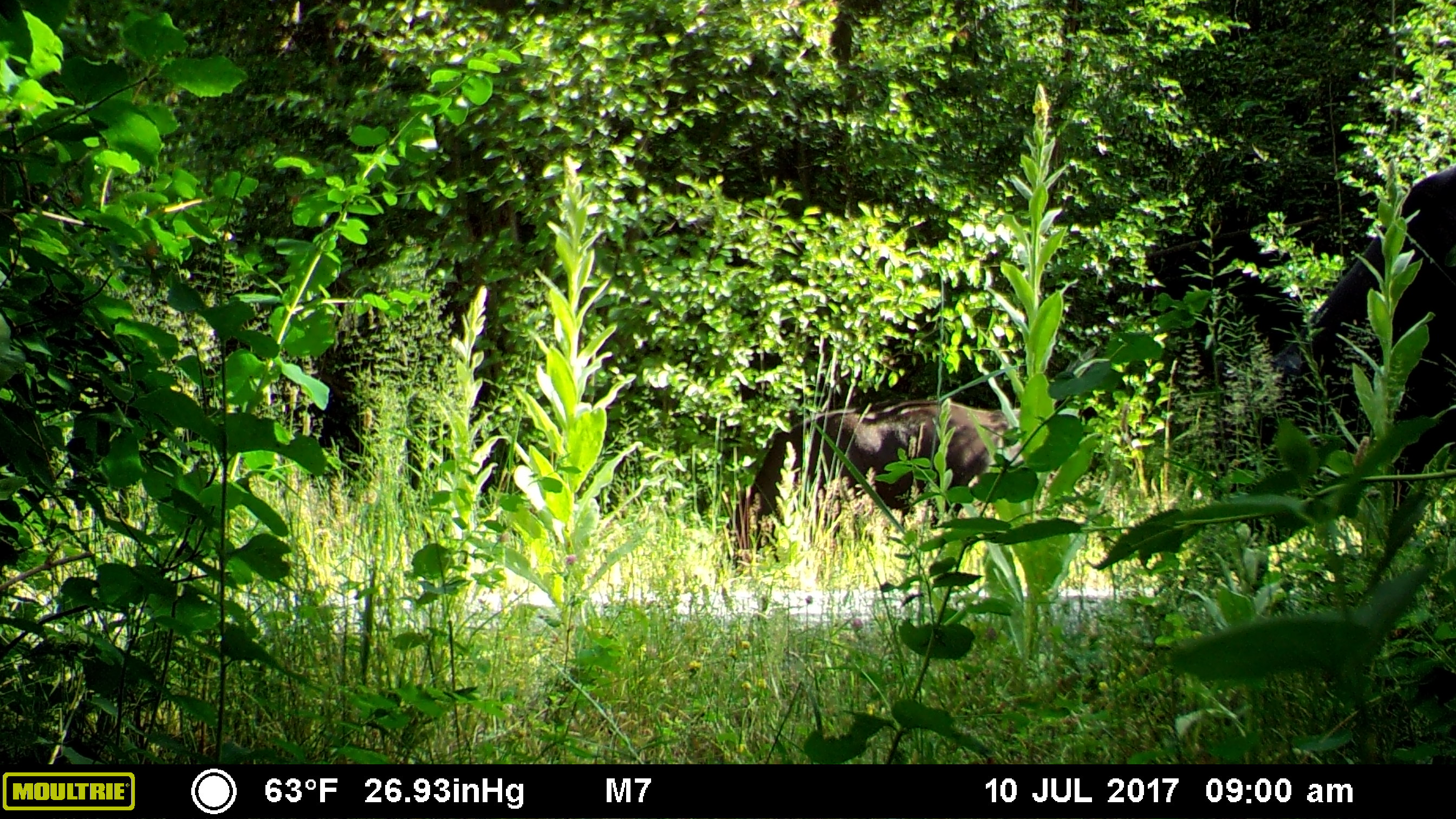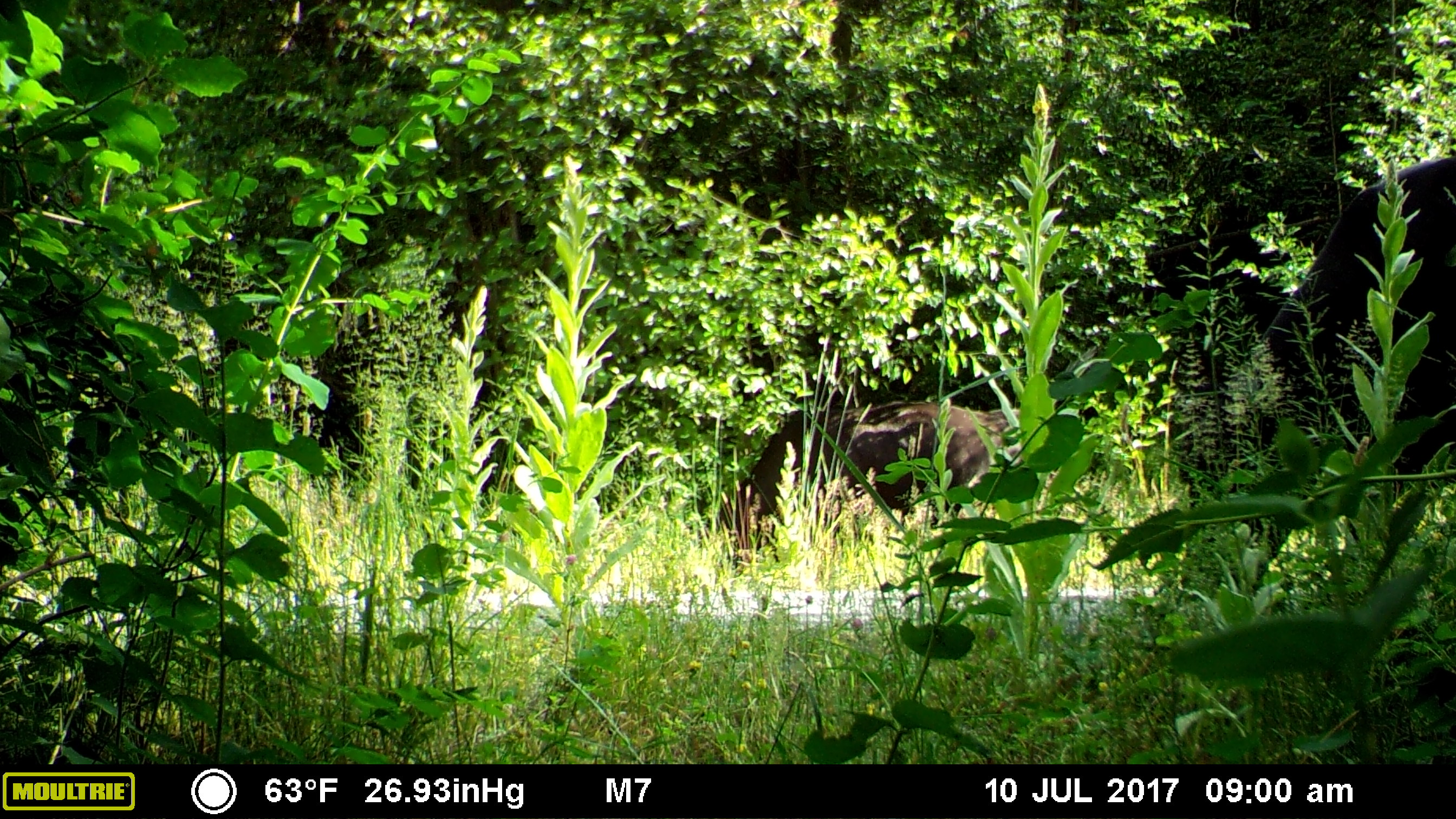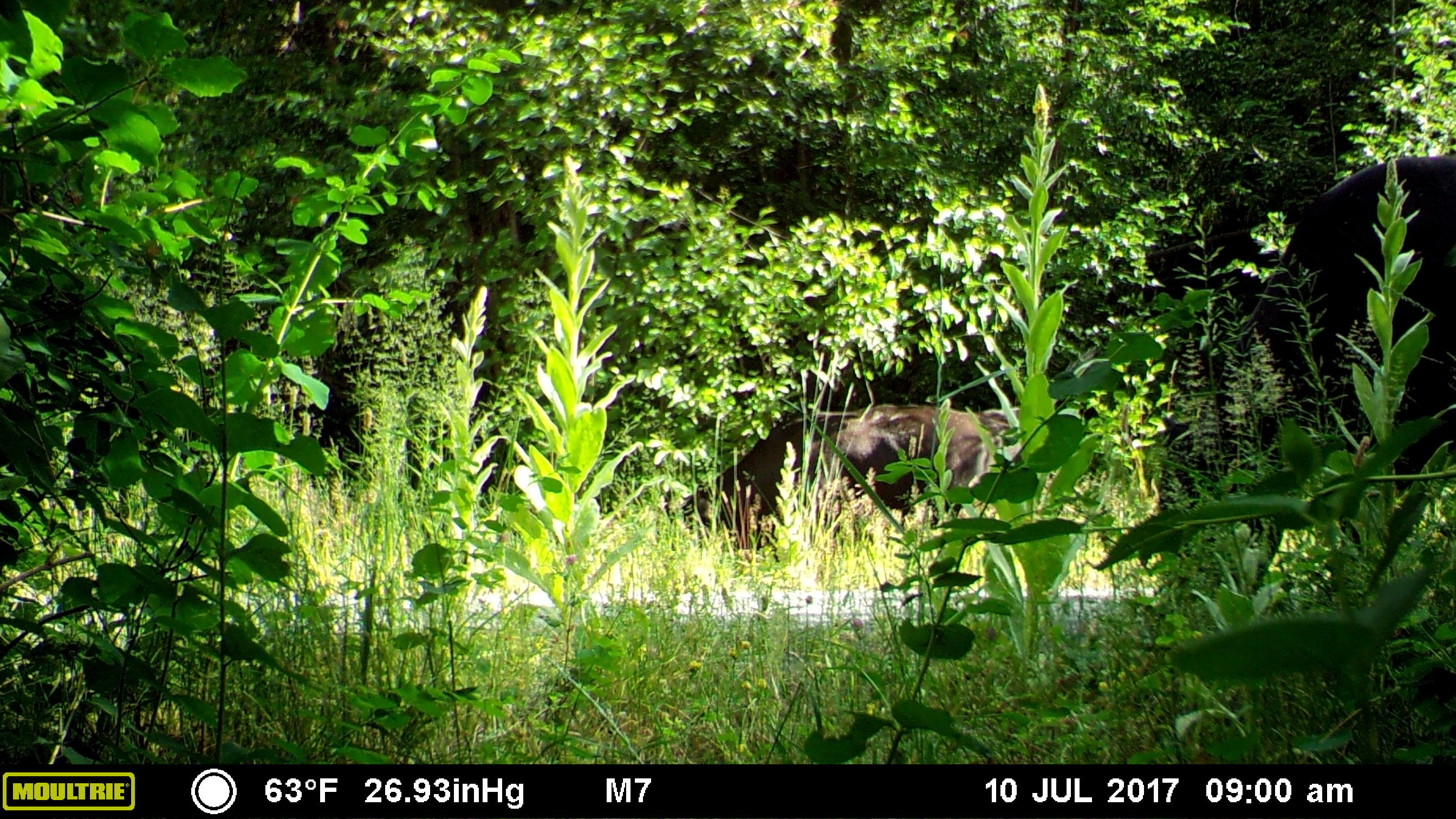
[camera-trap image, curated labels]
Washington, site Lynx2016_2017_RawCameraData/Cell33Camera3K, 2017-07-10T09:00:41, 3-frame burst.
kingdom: Animalia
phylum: Chordata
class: Mammalia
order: Artiodactyla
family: Bovidae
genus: Bos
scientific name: Bos taurus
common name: domestic cattle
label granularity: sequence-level